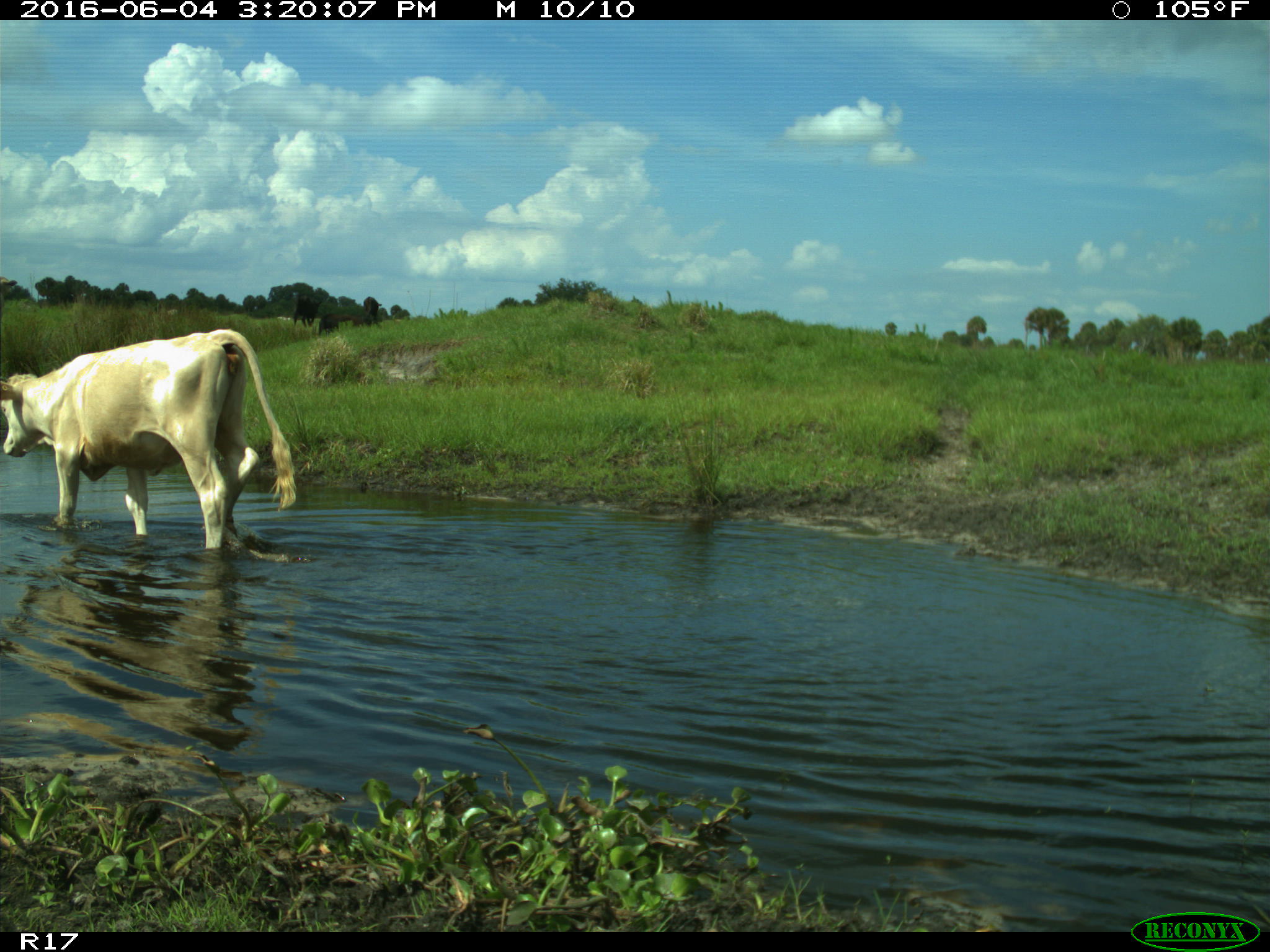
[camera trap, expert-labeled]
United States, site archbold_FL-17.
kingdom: Animalia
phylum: Chordata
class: Mammalia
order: Artiodactyla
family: Bovidae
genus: Bos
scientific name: Bos taurus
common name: domestic cow